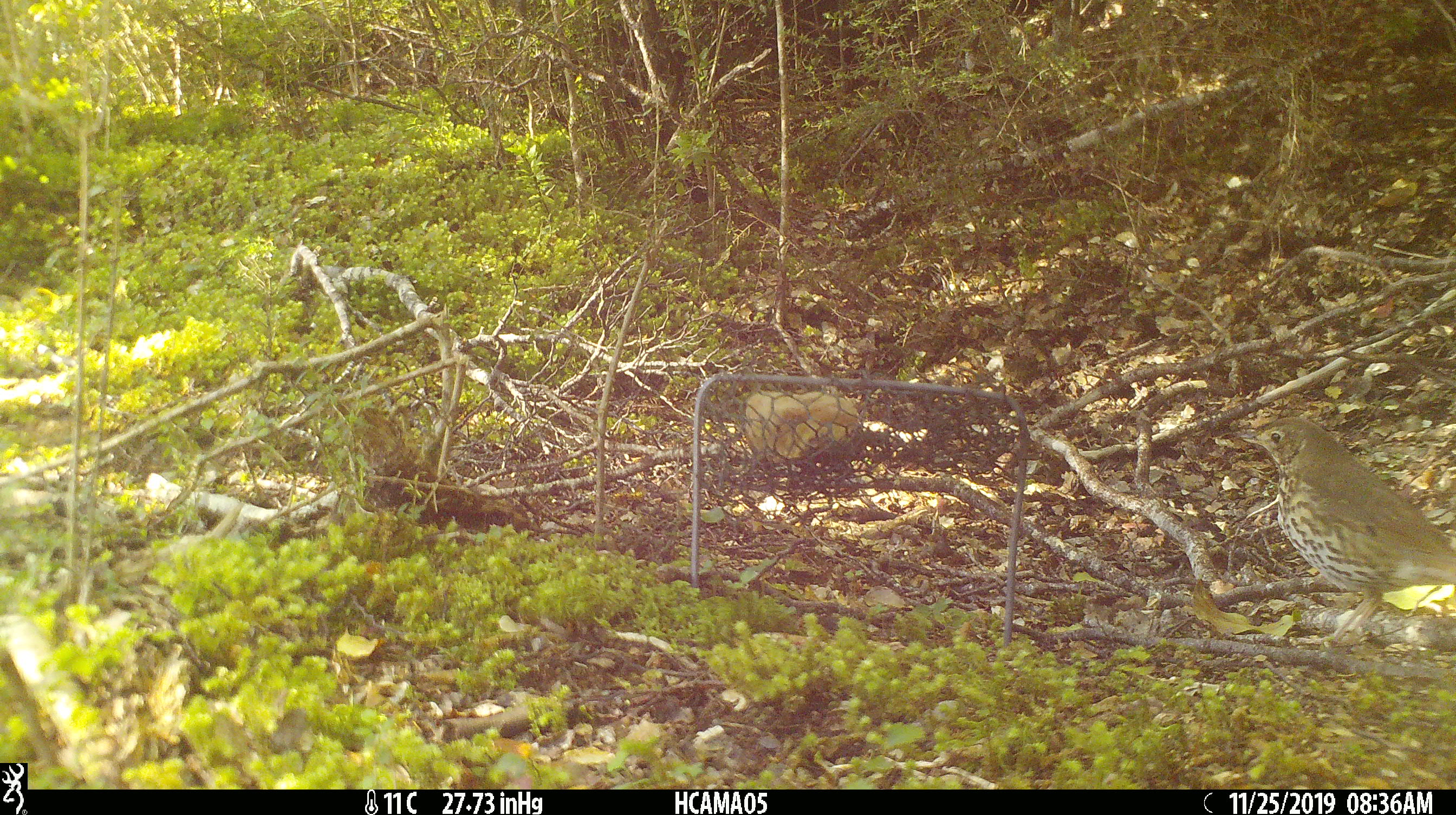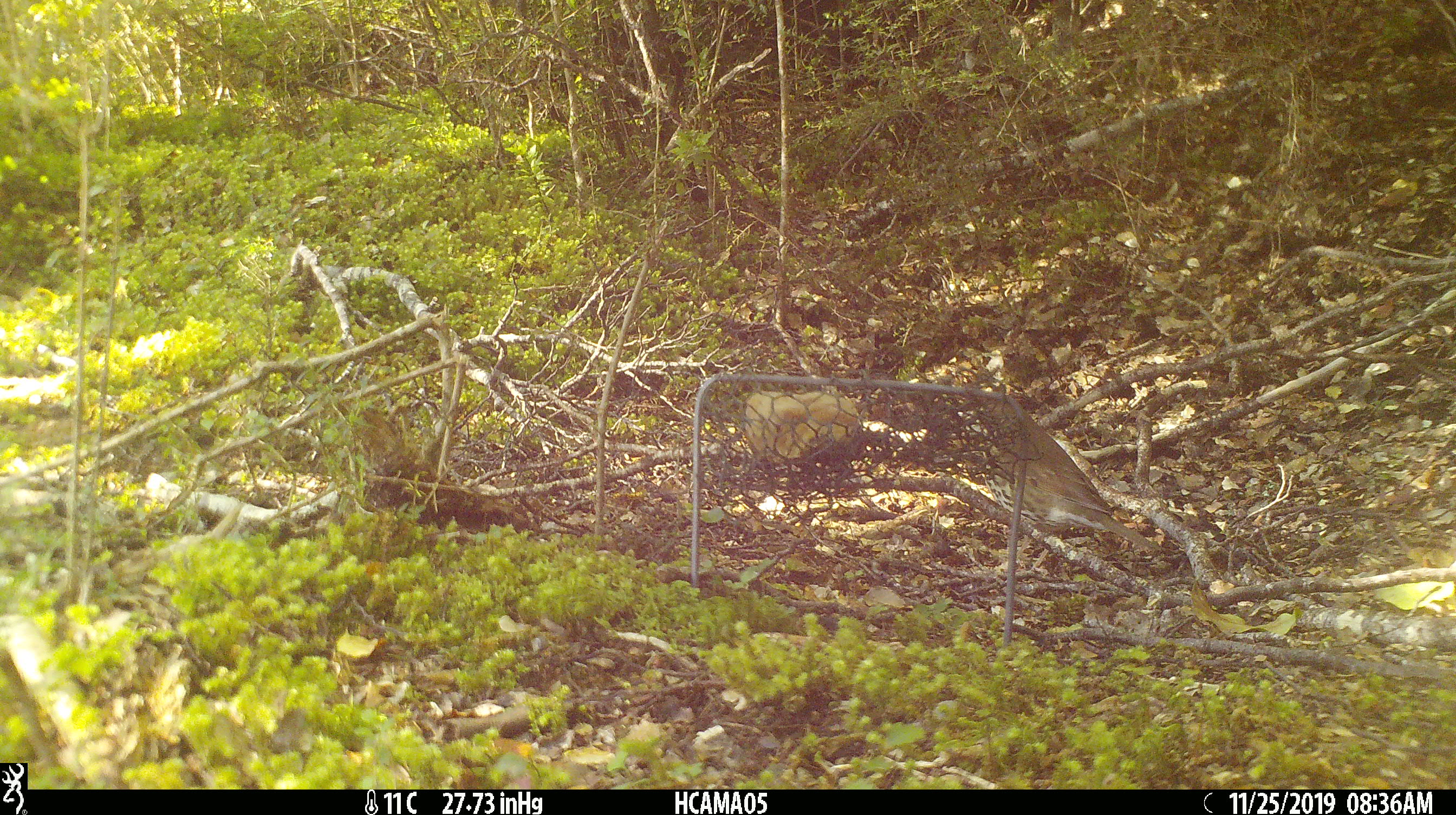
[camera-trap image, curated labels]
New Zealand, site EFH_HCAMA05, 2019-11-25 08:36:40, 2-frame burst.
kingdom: Animalia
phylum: Chordata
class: Aves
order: Passeriformes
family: Turdidae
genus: Turdus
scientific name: Turdus philomelos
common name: song thrush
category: thrush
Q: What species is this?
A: Thrush (song thrush) (Turdus philomelos).